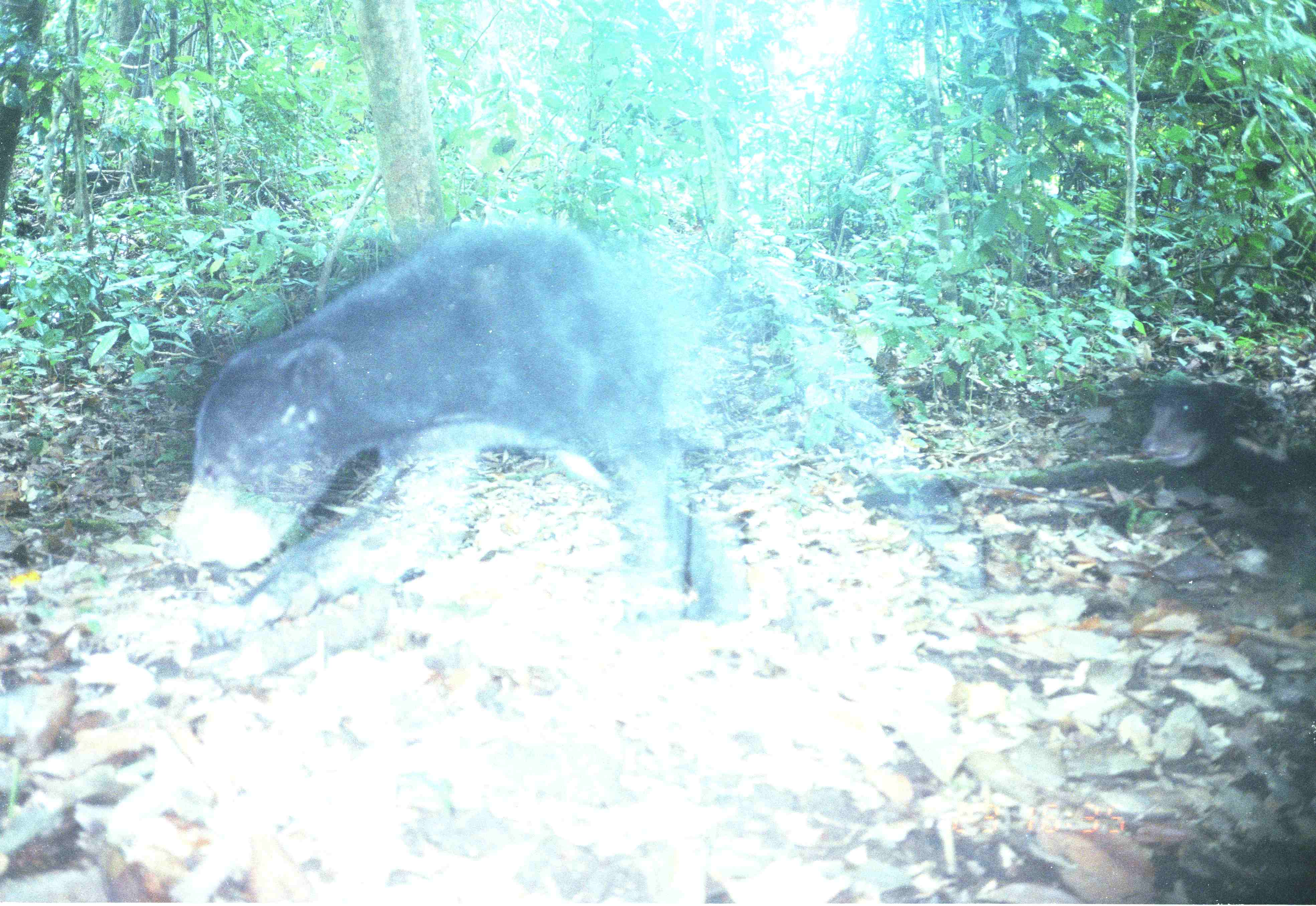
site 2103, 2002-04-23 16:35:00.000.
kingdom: Animalia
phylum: Chordata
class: Mammalia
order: Carnivora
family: Ursidae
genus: Helarctos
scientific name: Helarctos malayanus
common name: sun bear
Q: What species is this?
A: Helarctos malayanus (sun bear).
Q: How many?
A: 1.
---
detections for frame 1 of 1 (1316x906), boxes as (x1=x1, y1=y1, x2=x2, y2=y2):
helarctos malayanus: (x1=163, y1=207, x2=725, y2=630); (x1=1135, y1=379, x2=1262, y2=478)